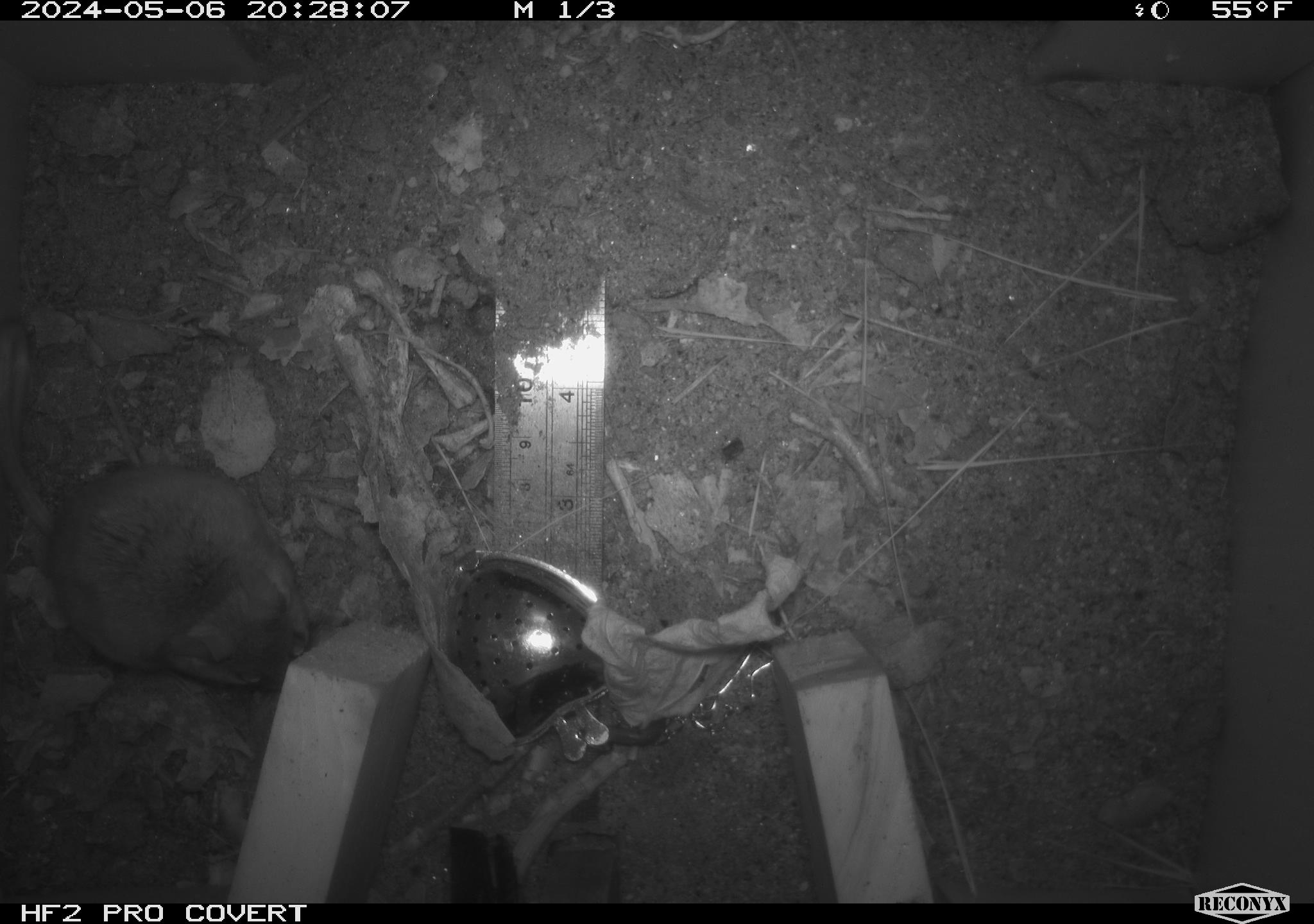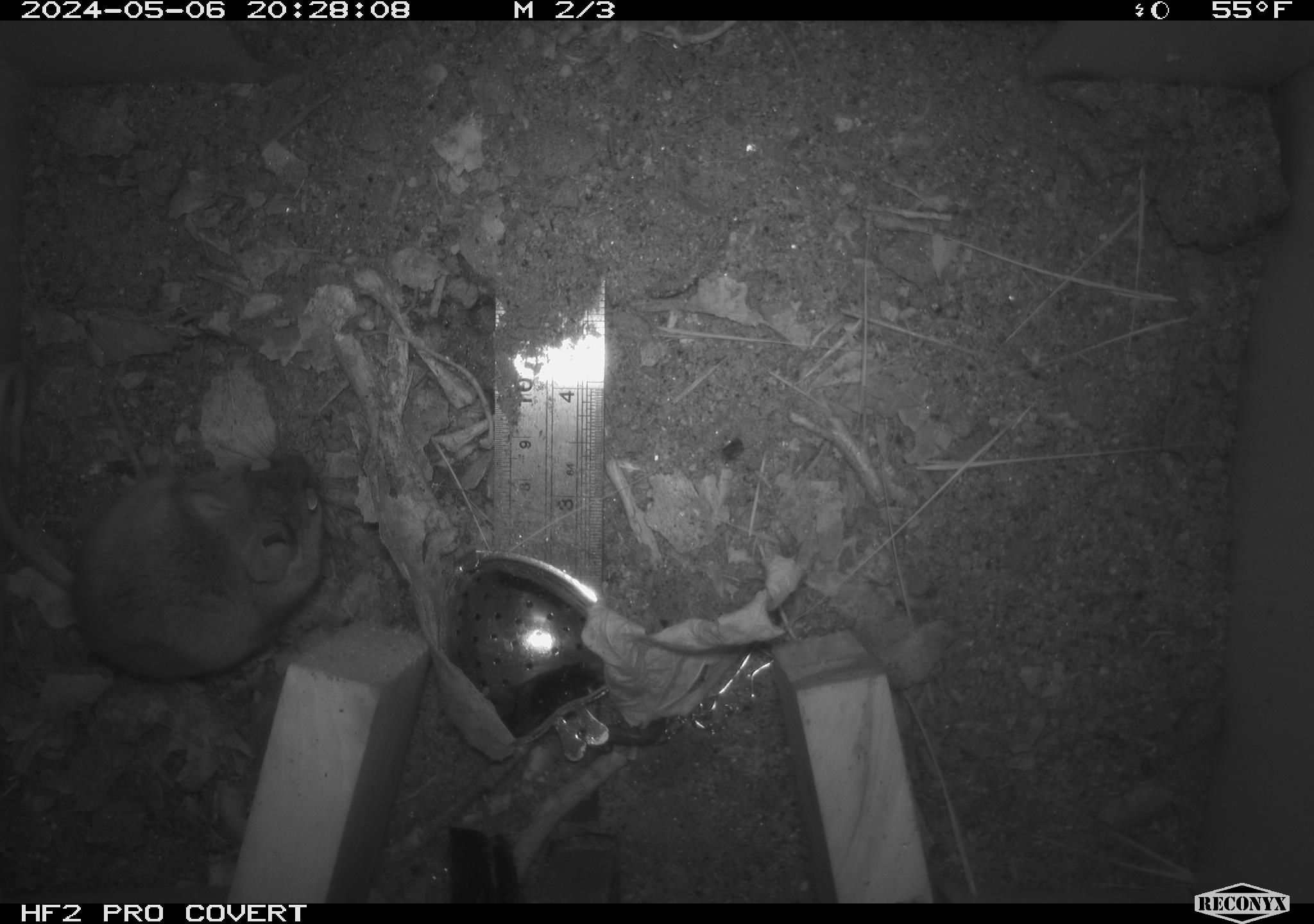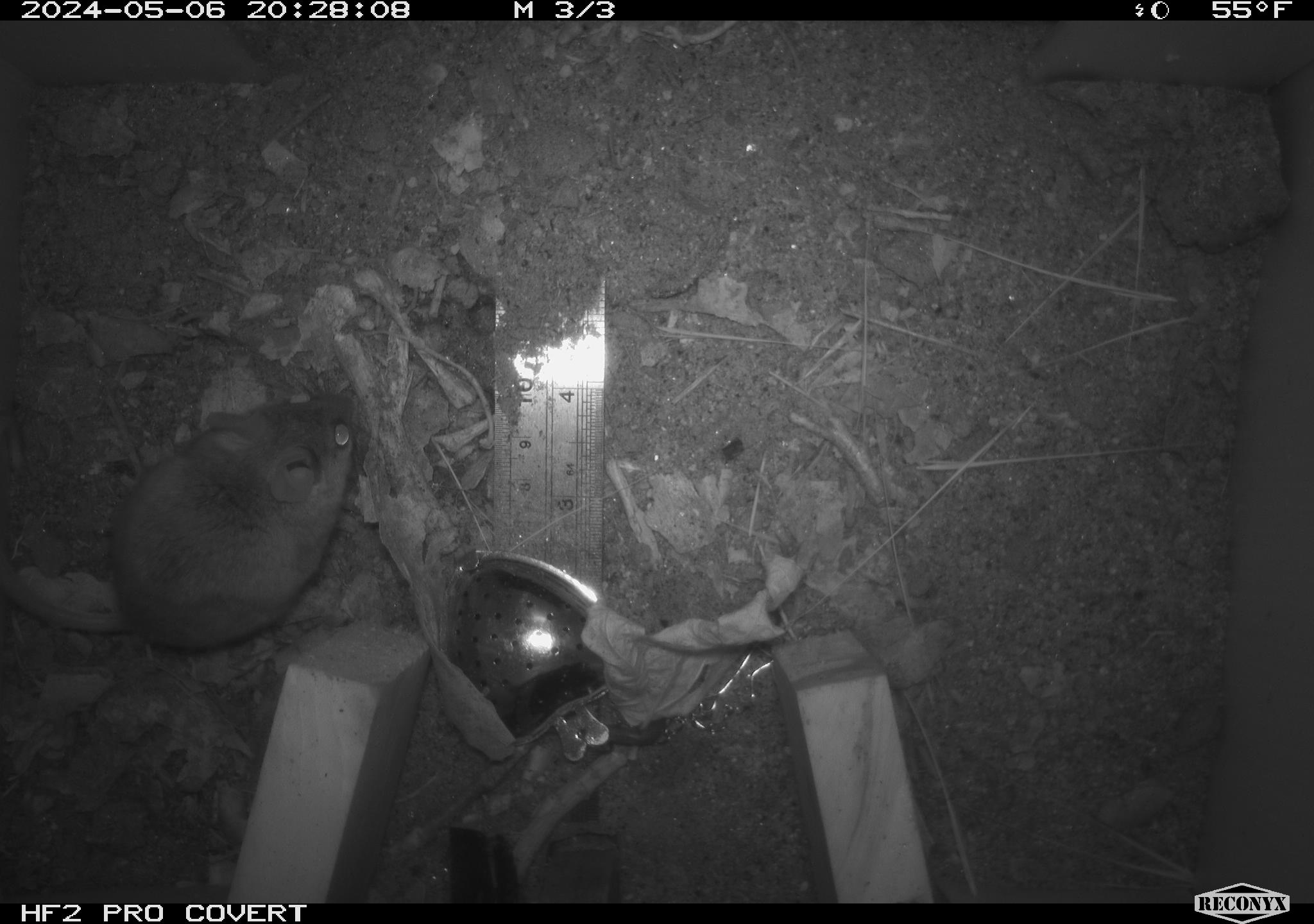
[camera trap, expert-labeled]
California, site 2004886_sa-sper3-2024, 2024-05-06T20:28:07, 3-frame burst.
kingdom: Animalia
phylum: Chordata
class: Mammalia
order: Rodentia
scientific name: Rodentia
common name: mouse species